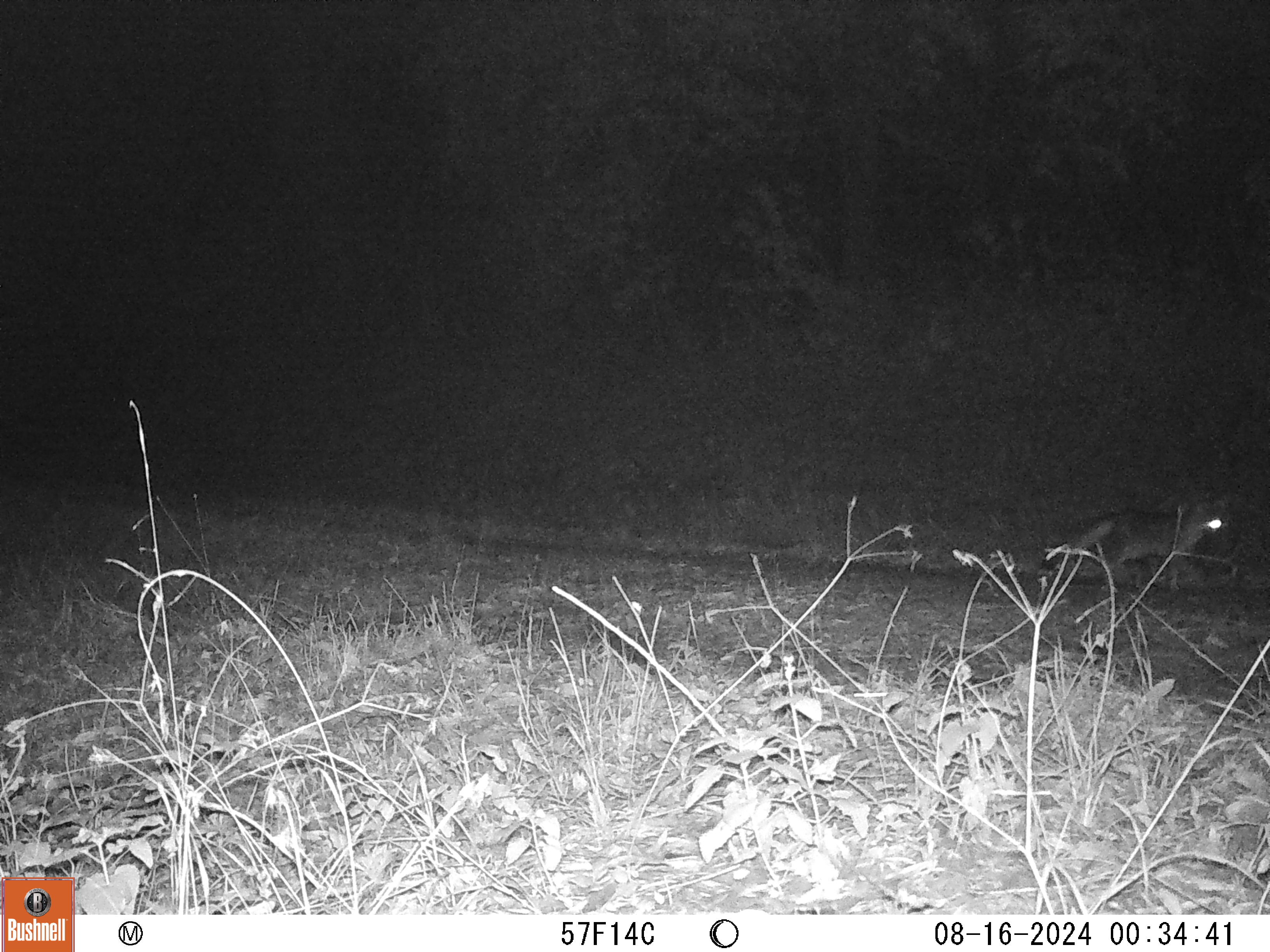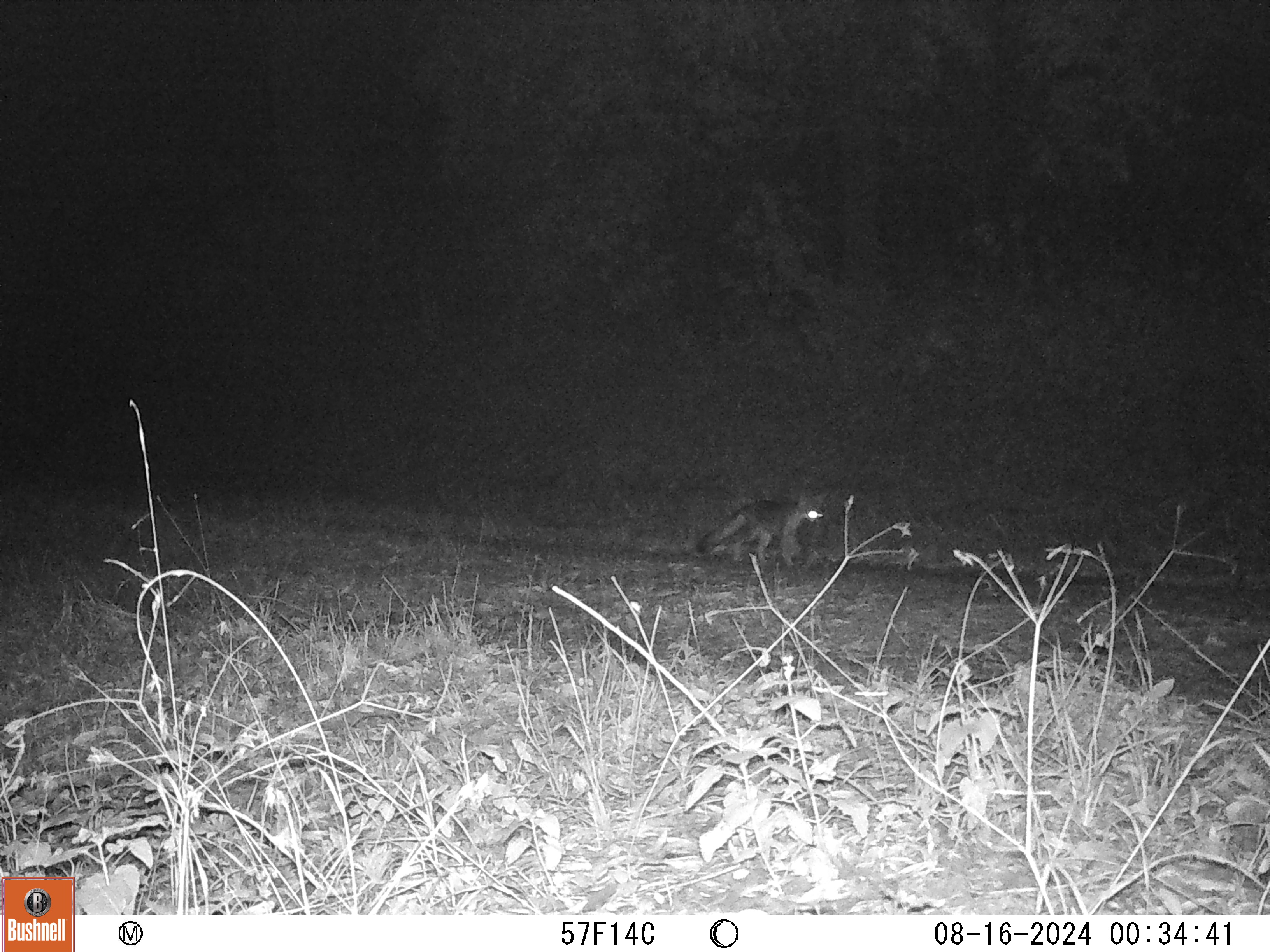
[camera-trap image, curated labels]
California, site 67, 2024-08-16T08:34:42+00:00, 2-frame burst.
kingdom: Animalia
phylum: Chordata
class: Mammalia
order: Carnivora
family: Canidae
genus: Urocyon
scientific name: Urocyon cinereoargenteus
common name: gray fox